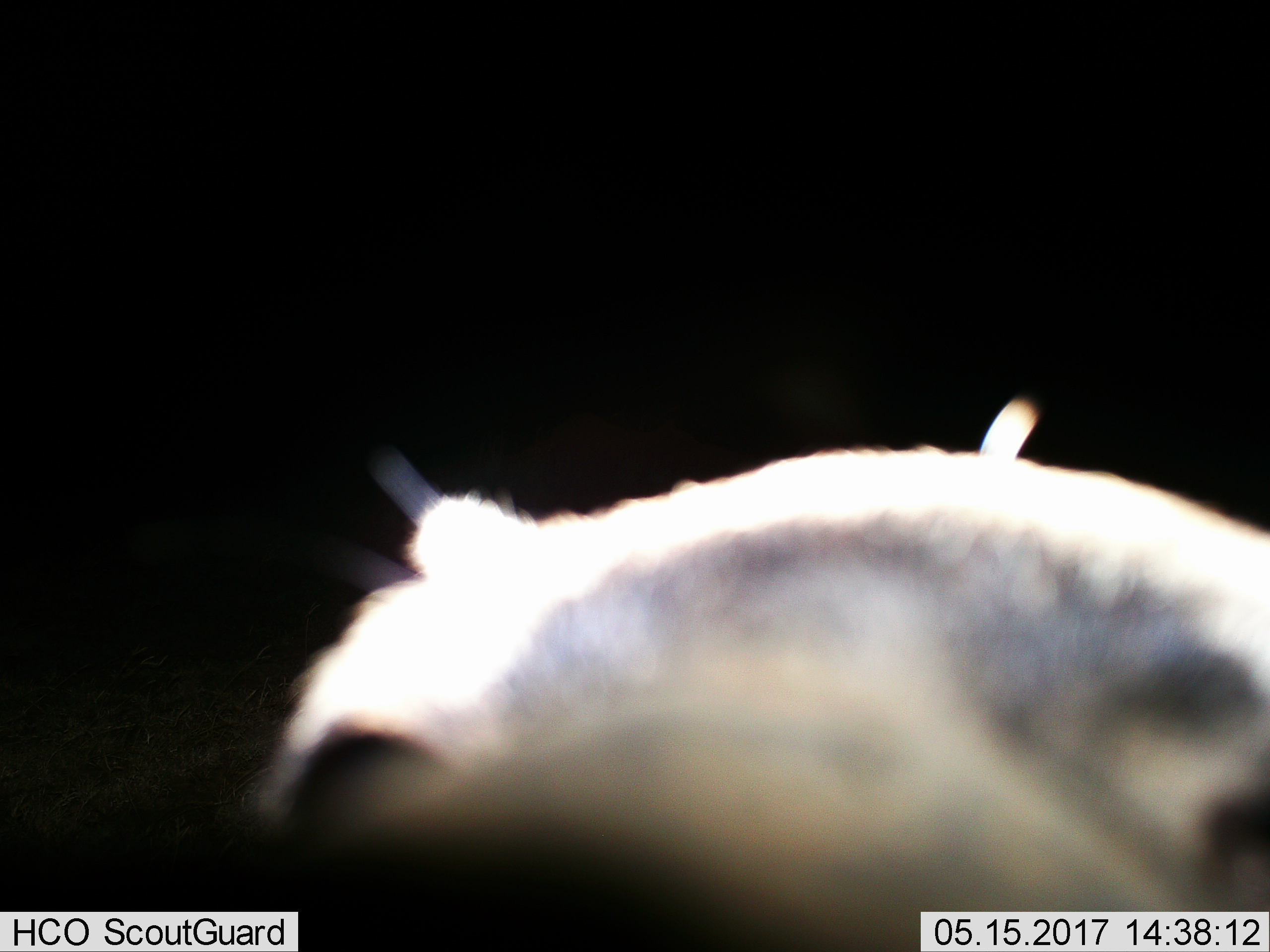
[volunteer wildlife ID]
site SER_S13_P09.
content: unidentified animal